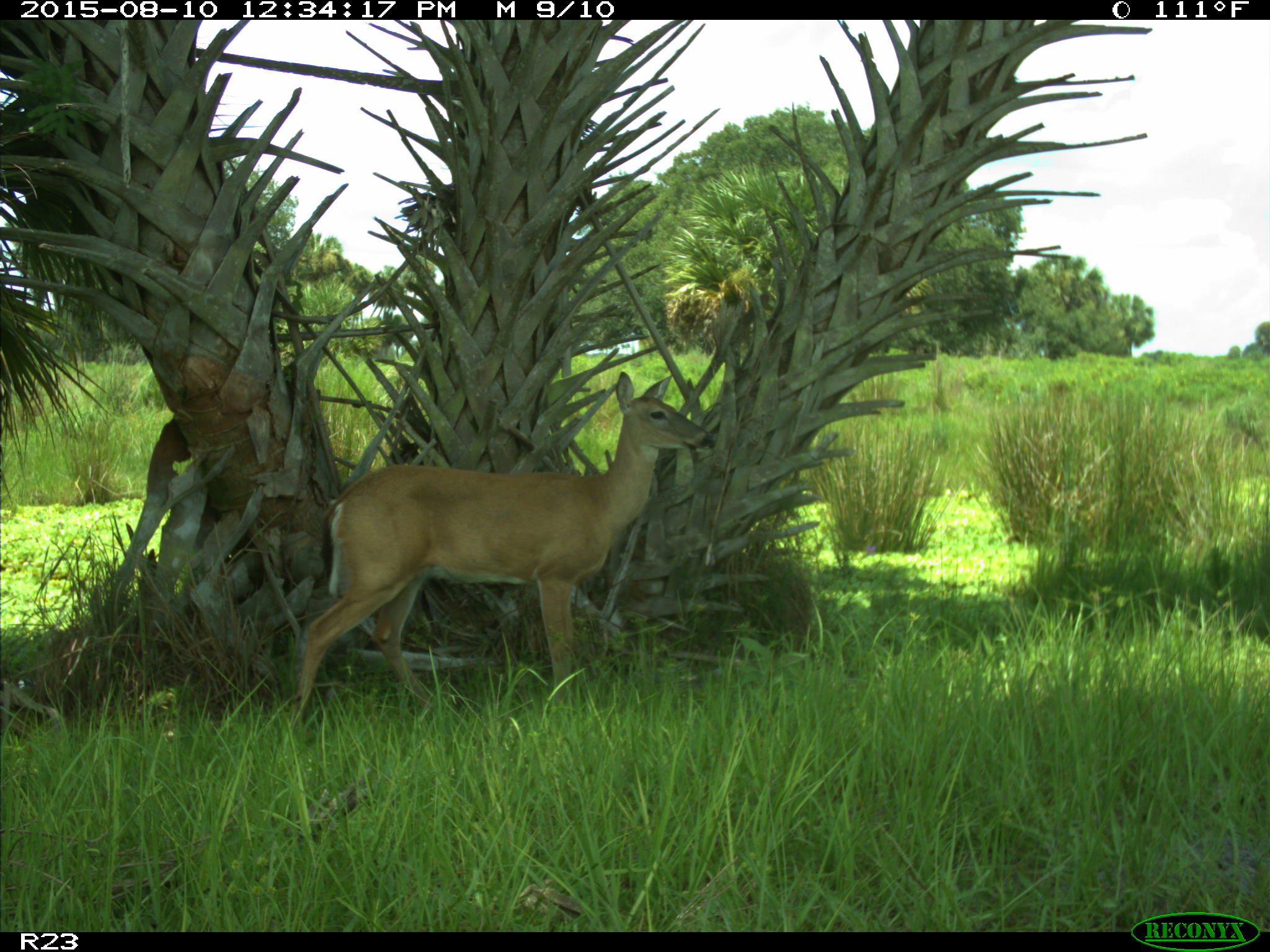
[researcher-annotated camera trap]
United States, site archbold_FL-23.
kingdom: Animalia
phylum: Chordata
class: Mammalia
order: Artiodactyla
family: Cervidae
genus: Odocoileus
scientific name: Odocoileus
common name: deer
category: unidentified deer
Unidentified deer (deer) (Odocoileus).